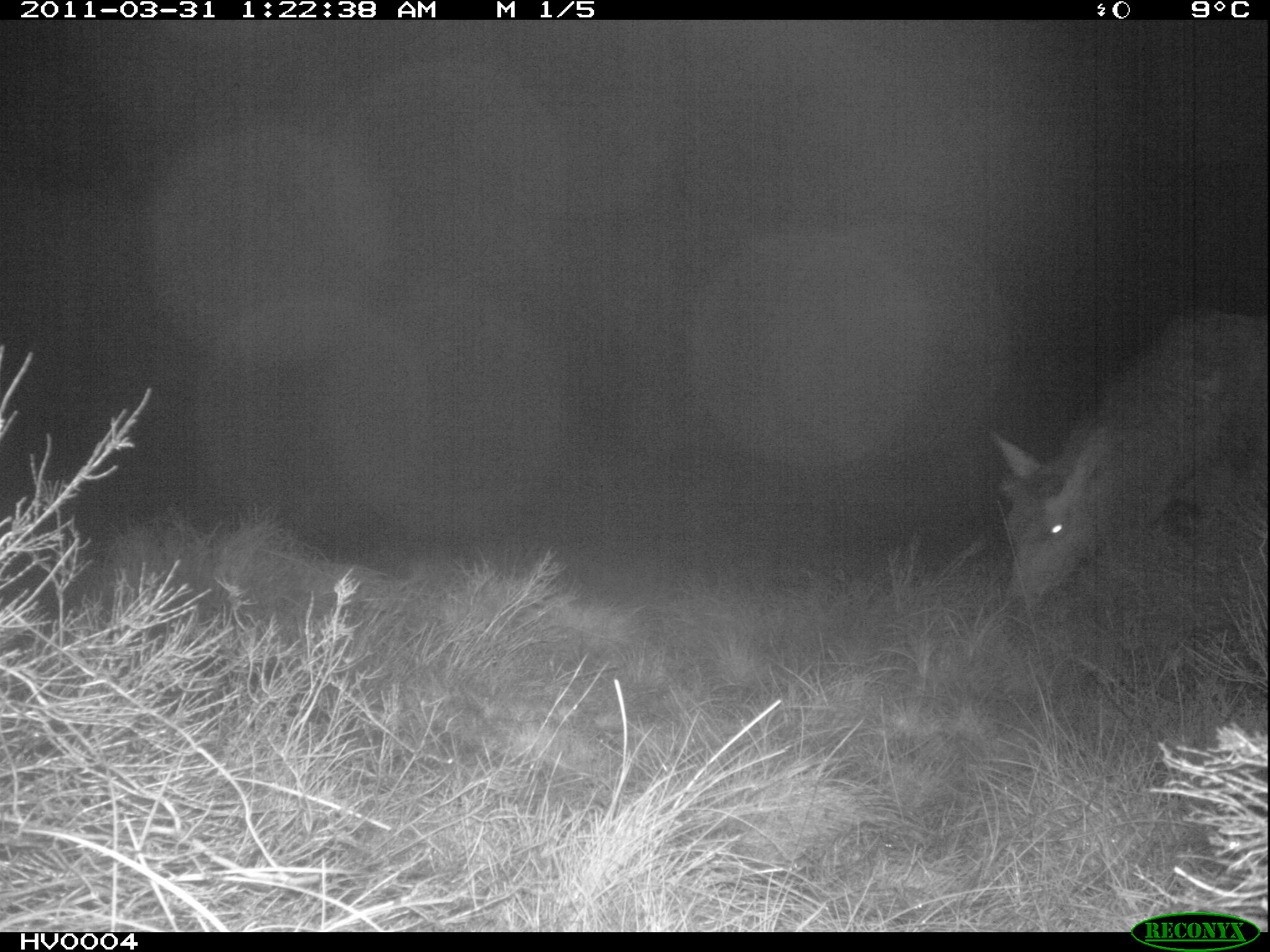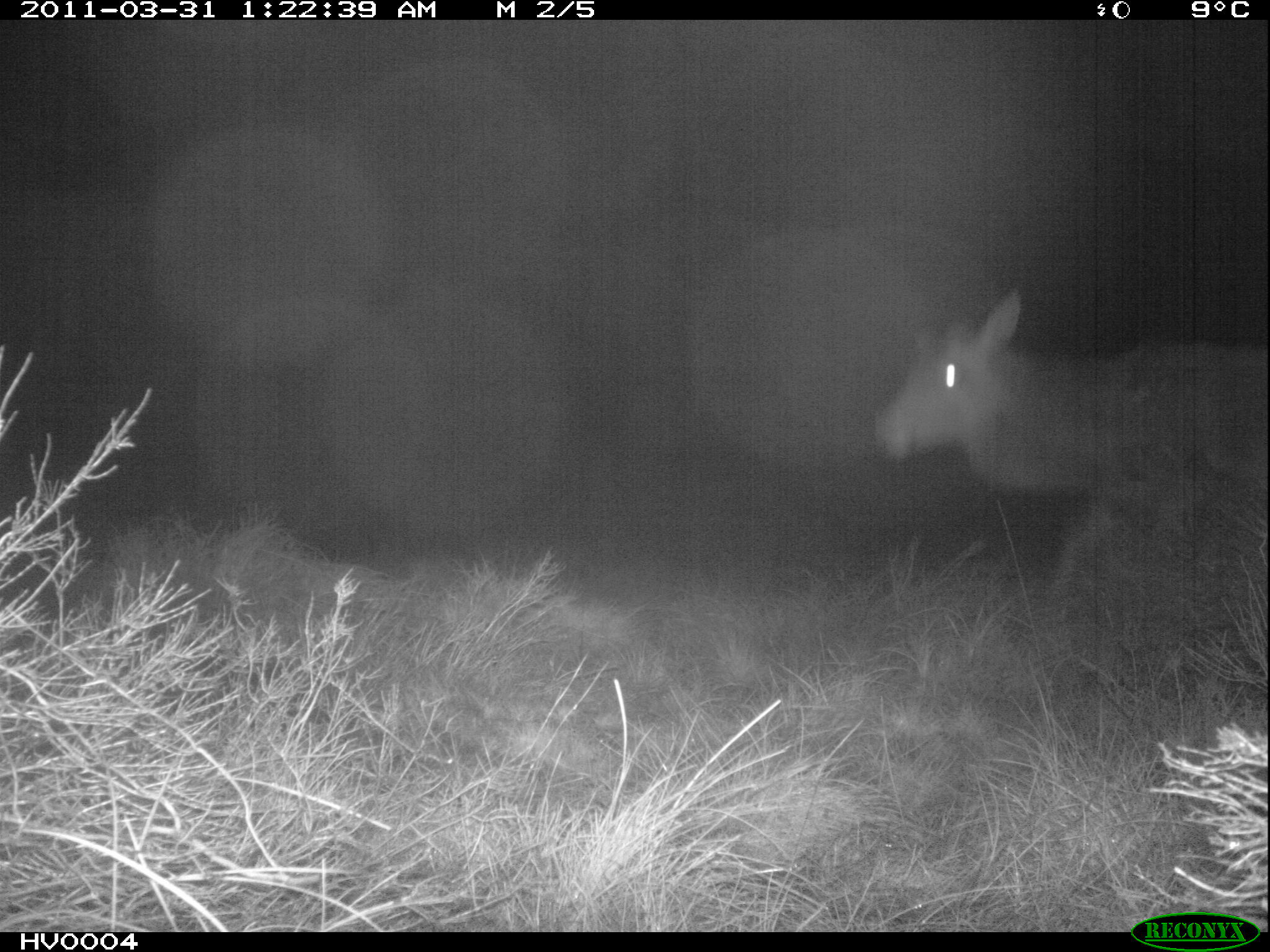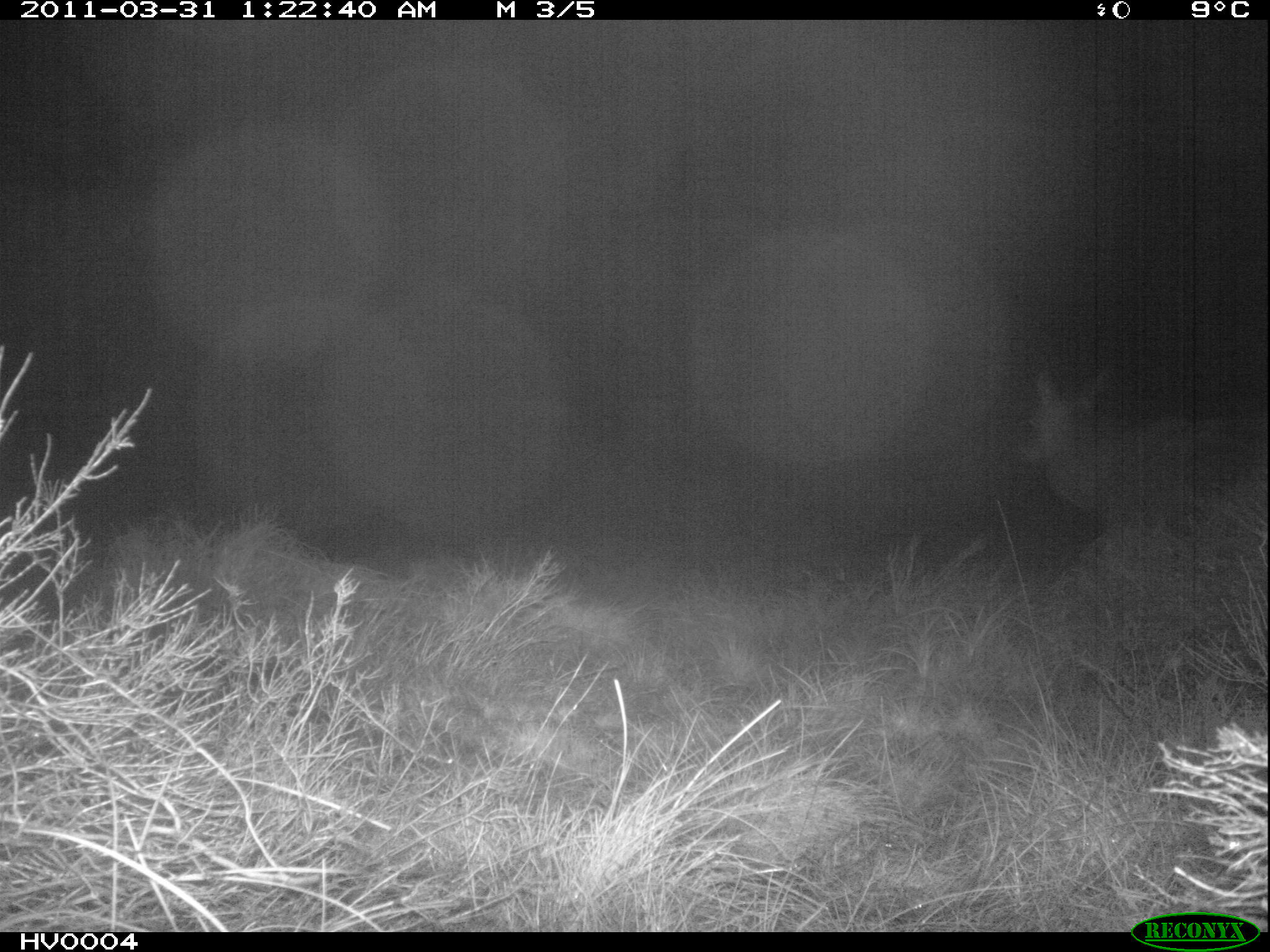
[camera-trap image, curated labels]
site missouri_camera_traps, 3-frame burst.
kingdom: Animalia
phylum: Chordata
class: Mammalia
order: Artiodactyla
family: Cervidae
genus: Cervus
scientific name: Cervus elaphus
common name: red deer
Red deer (Cervus elaphus).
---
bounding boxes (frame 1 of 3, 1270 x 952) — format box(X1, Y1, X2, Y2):
red deer: box(982, 299, 1268, 616)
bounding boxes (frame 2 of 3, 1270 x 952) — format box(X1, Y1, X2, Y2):
red deer: box(870, 281, 1269, 584)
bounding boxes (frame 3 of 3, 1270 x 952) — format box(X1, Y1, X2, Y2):
red deer: box(1012, 352, 1264, 539)